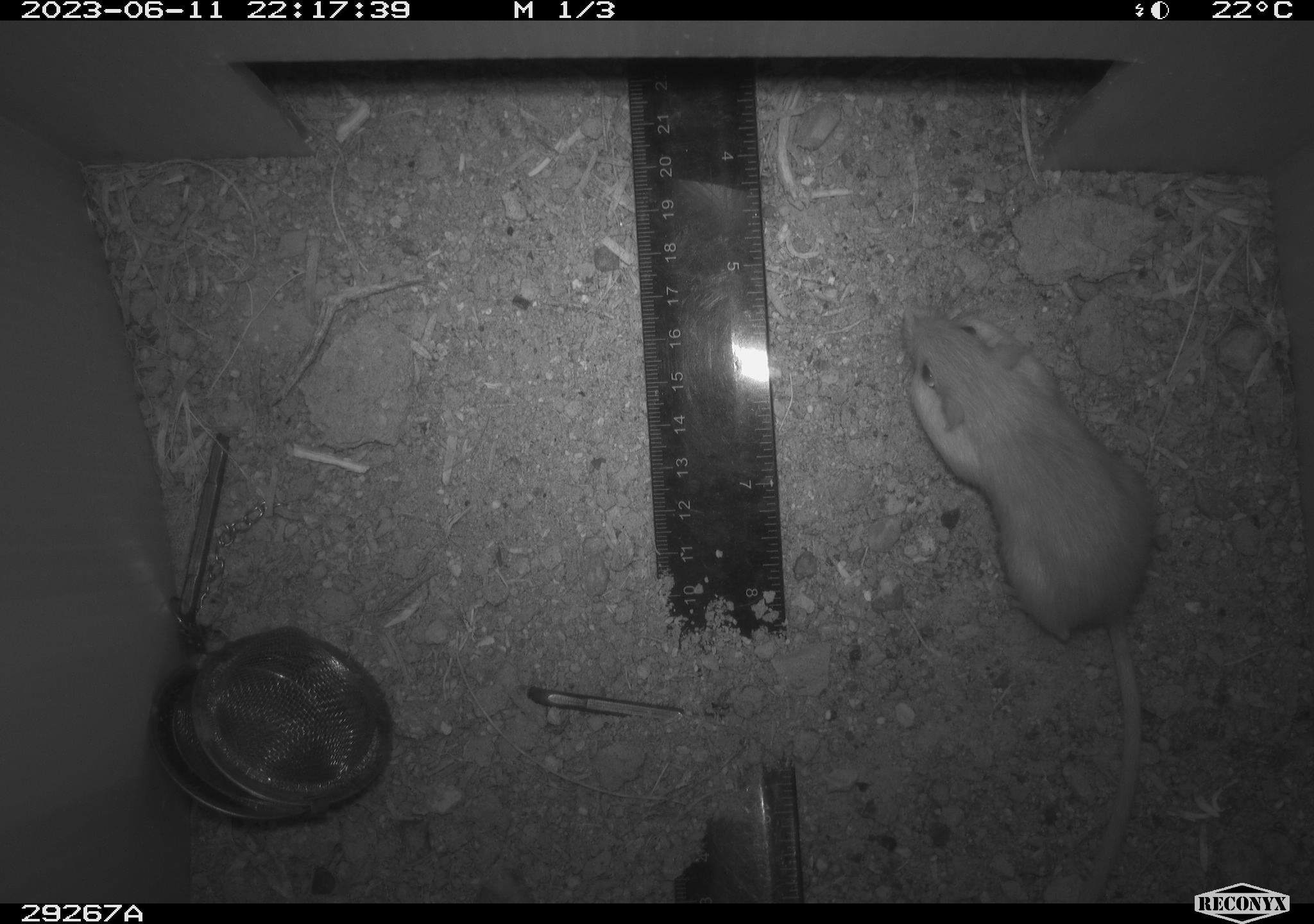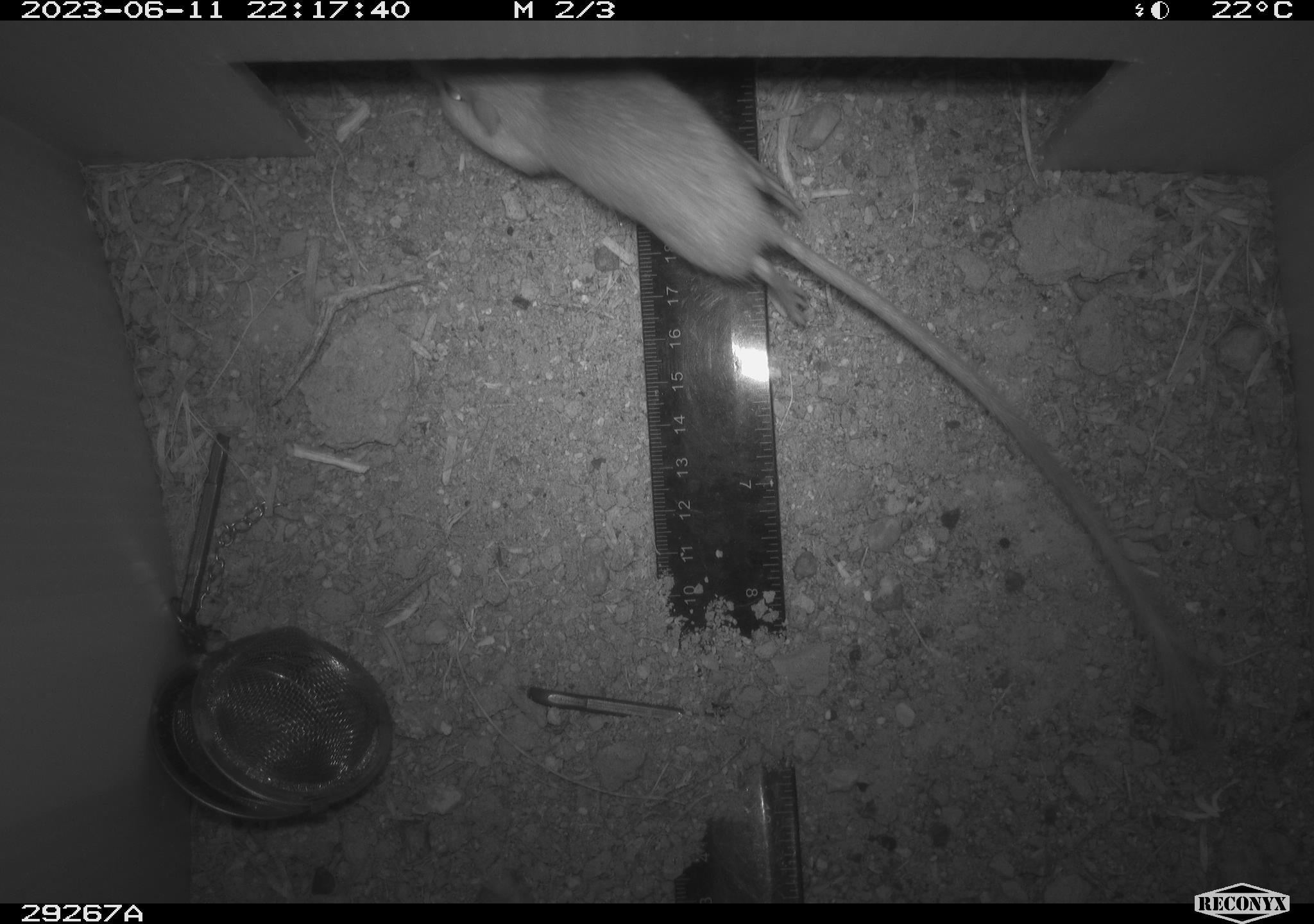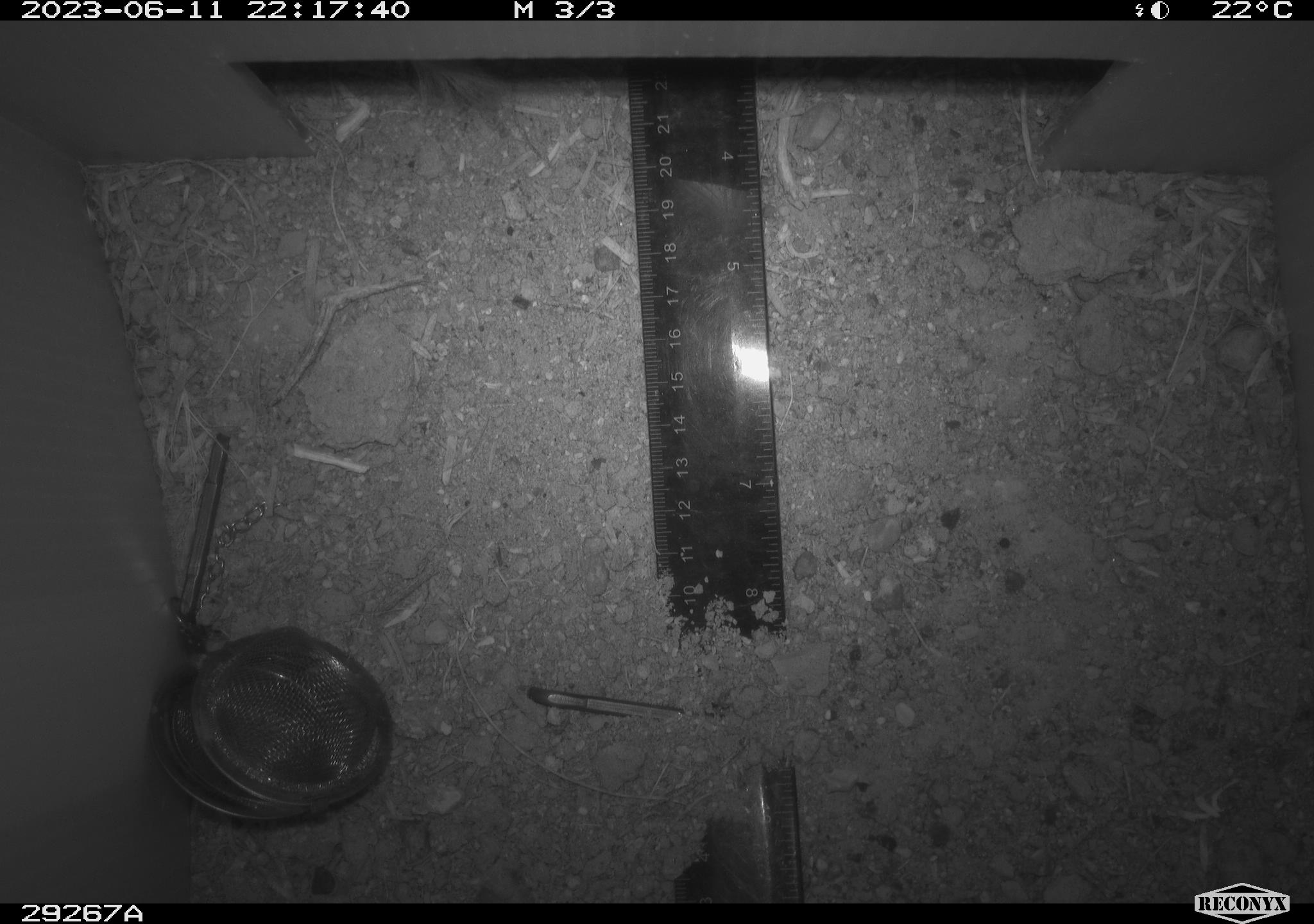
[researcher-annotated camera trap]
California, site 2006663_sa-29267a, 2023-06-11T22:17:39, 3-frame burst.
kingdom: Animalia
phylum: Chordata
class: Mammalia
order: Rodentia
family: Heteromyidae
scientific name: Heteromyidae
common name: kangaroo rats and pocket mice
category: heteromyidae family